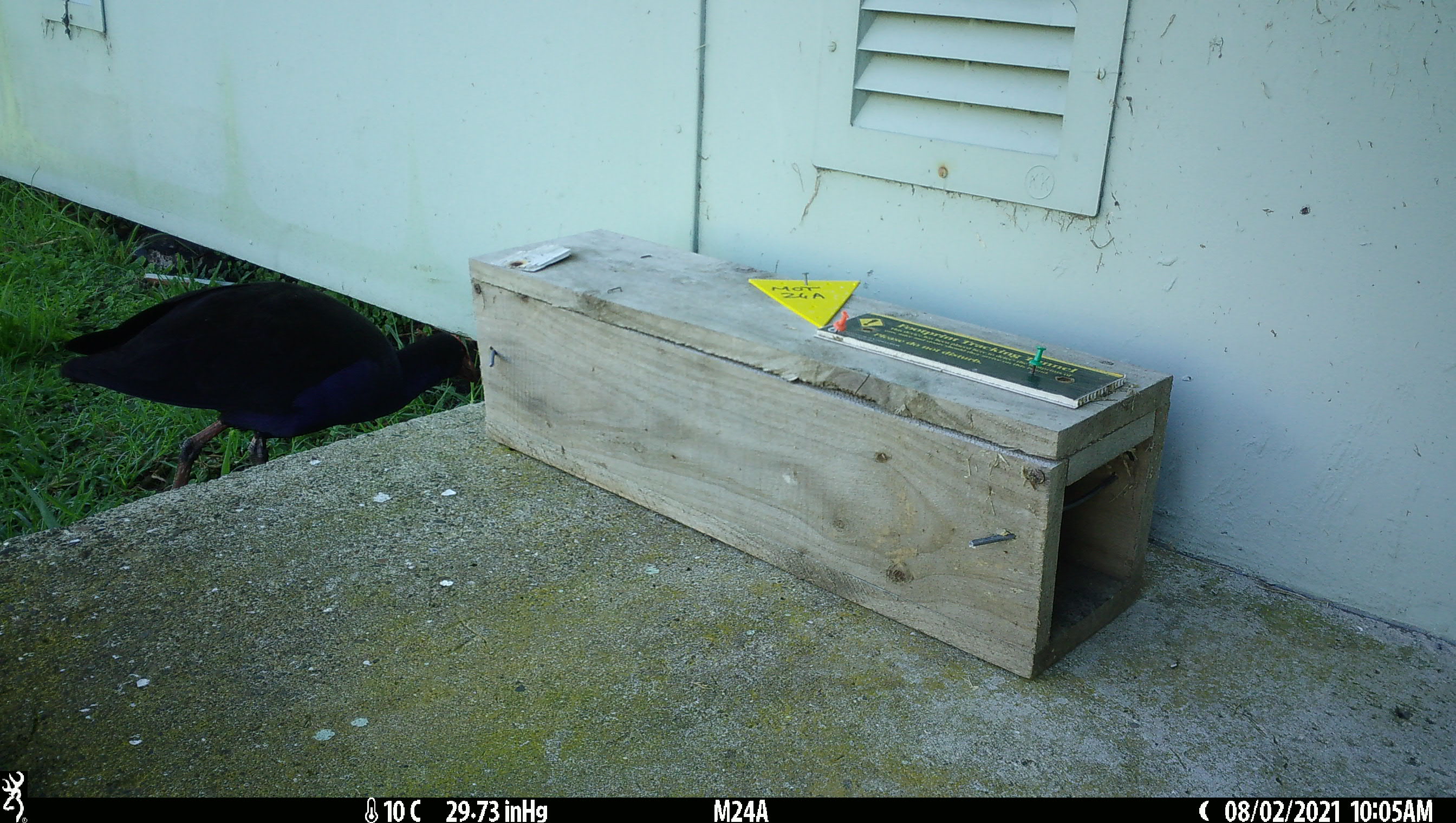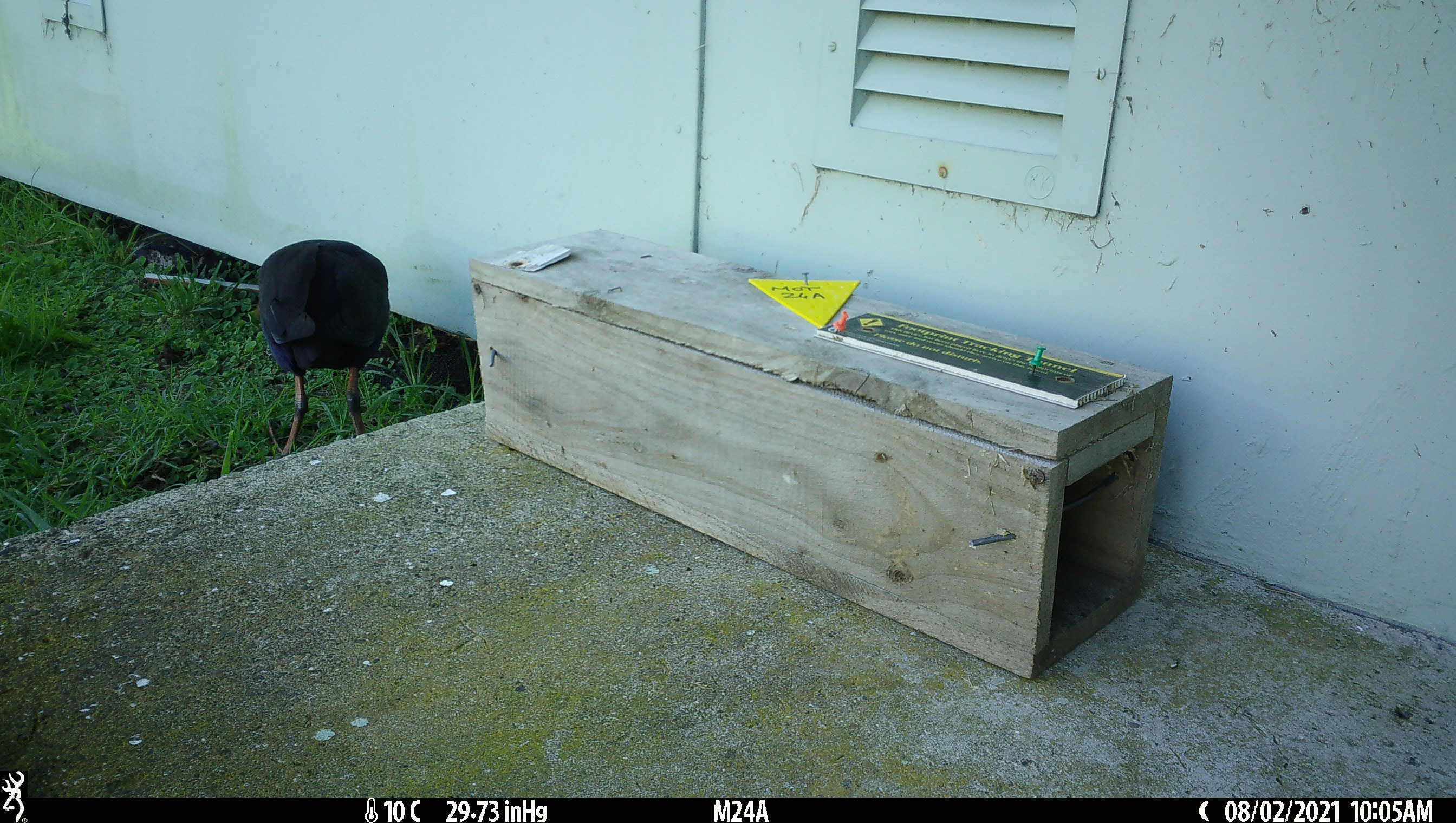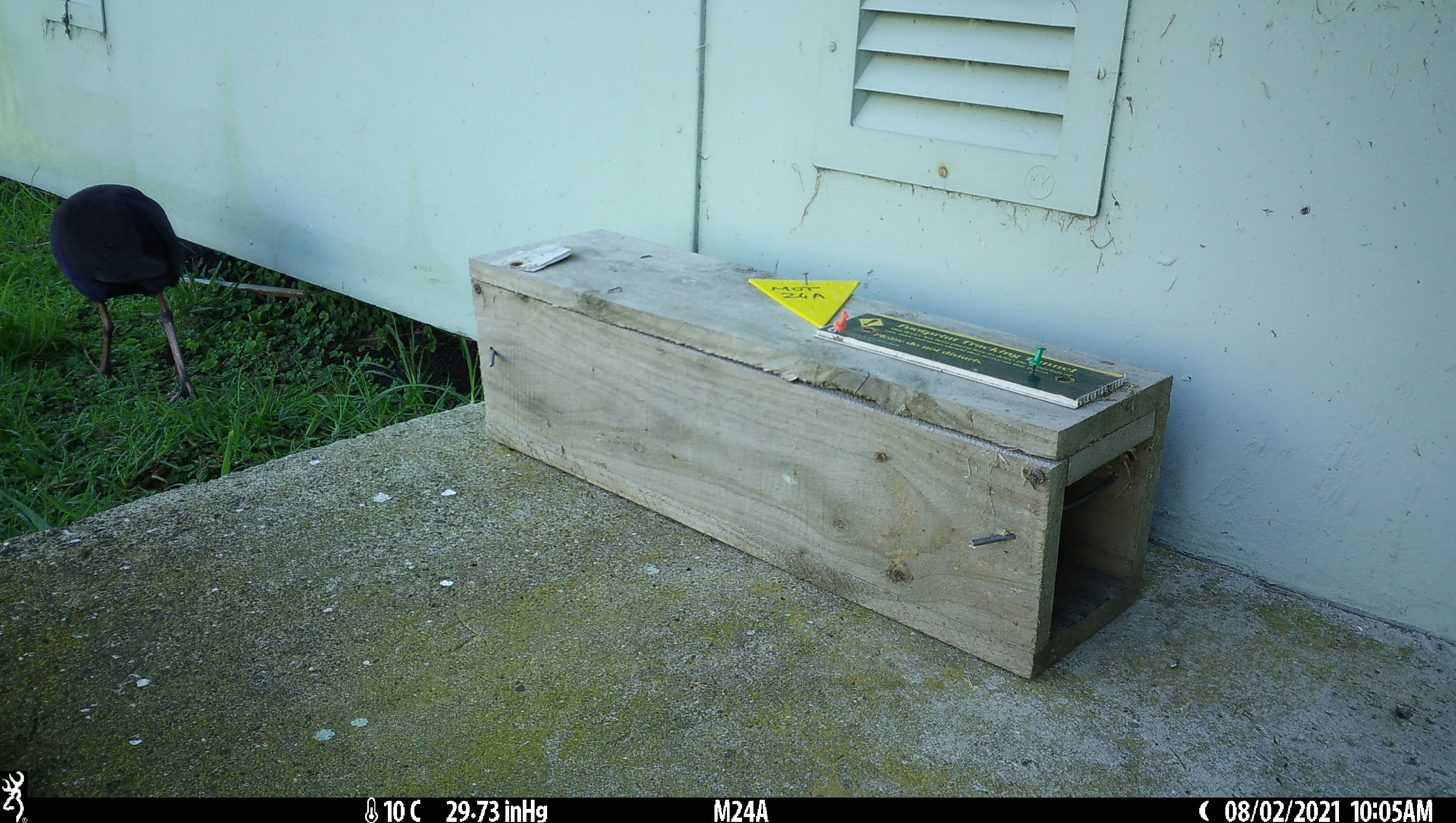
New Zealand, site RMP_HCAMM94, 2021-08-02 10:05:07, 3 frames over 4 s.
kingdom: Animalia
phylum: Chordata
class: Aves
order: Gruiformes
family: Rallidae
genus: Porphyrio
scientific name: Porphyrio melanotus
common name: australasian swamphen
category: pukeko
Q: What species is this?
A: Pukeko (australasian swamphen) (Porphyrio melanotus).